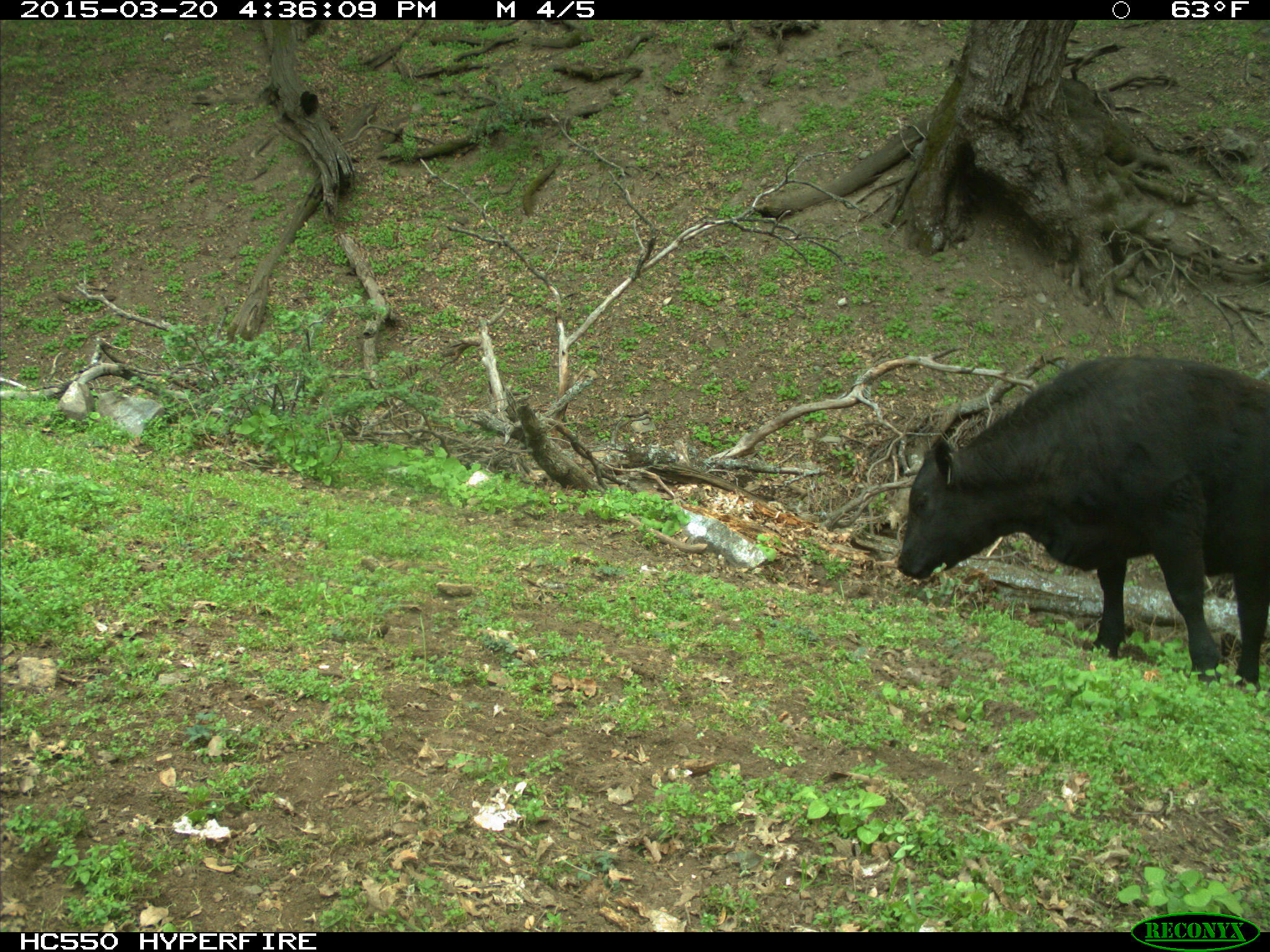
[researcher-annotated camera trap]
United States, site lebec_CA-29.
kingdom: Animalia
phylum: Chordata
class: Mammalia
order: Artiodactyla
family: Bovidae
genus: Bos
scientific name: Bos taurus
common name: domestic cow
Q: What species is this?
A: Bos taurus (domestic cow).